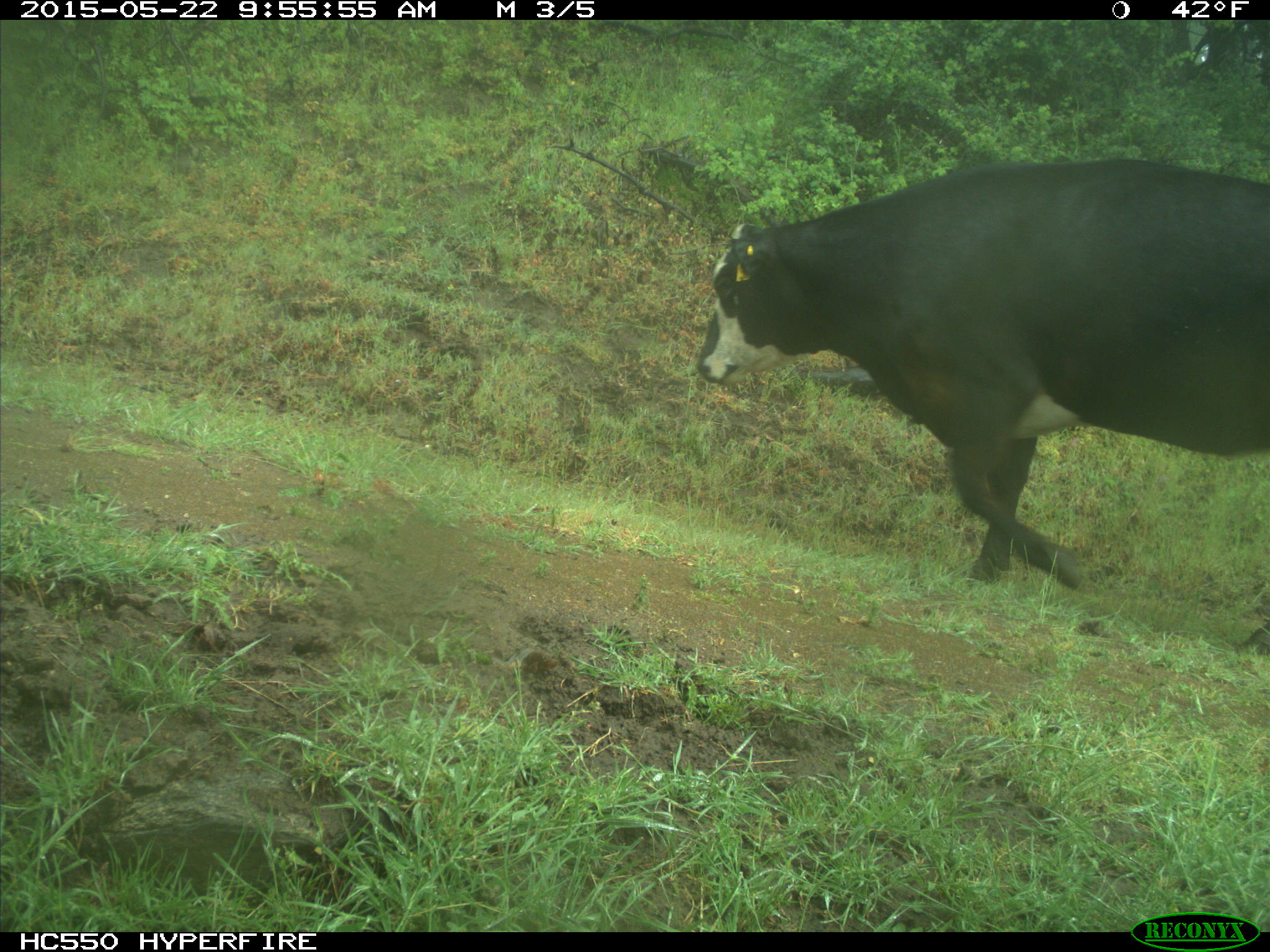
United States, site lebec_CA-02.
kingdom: Animalia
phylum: Chordata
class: Mammalia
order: Artiodactyla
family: Bovidae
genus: Bos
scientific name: Bos taurus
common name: domestic cow